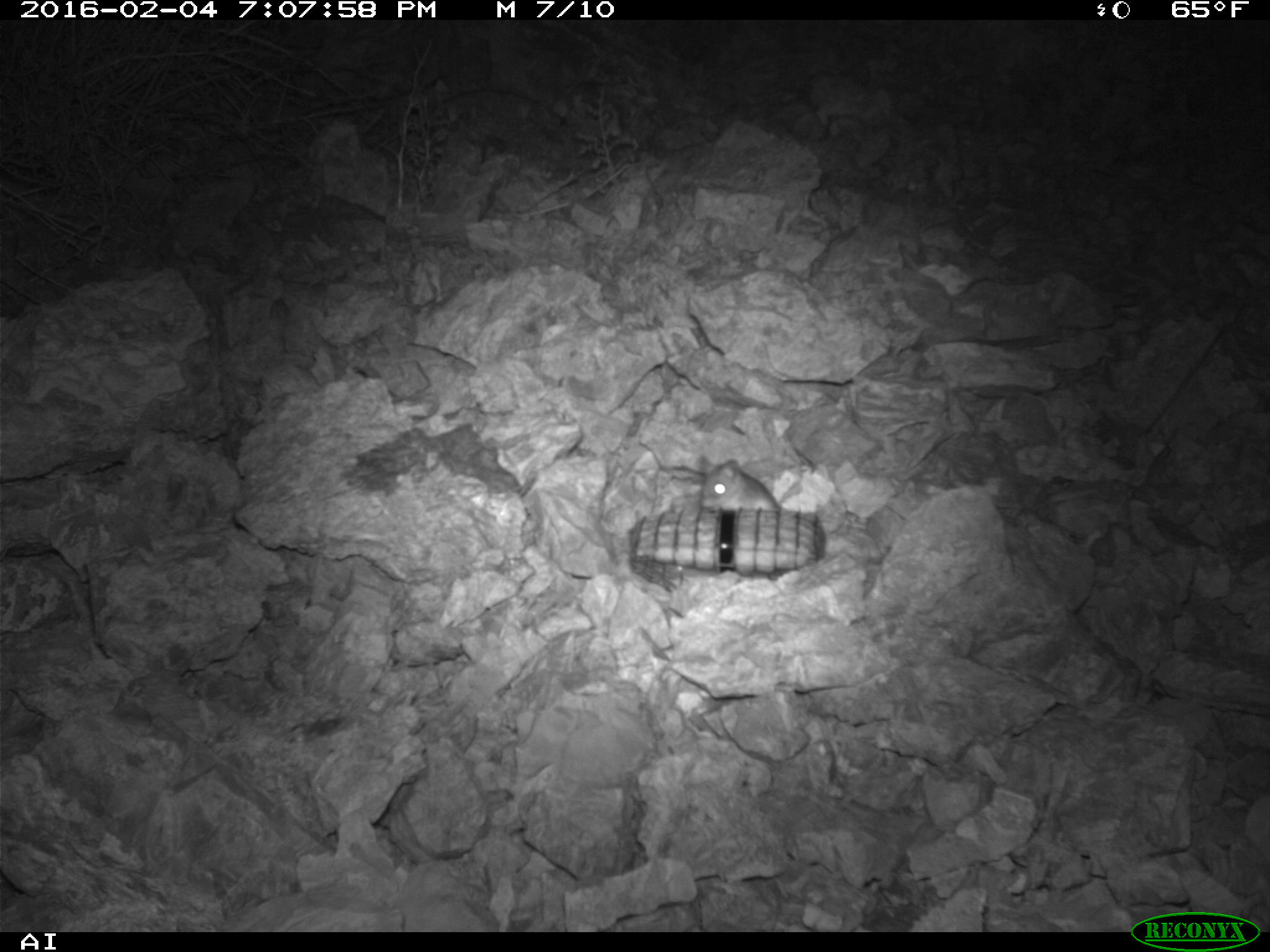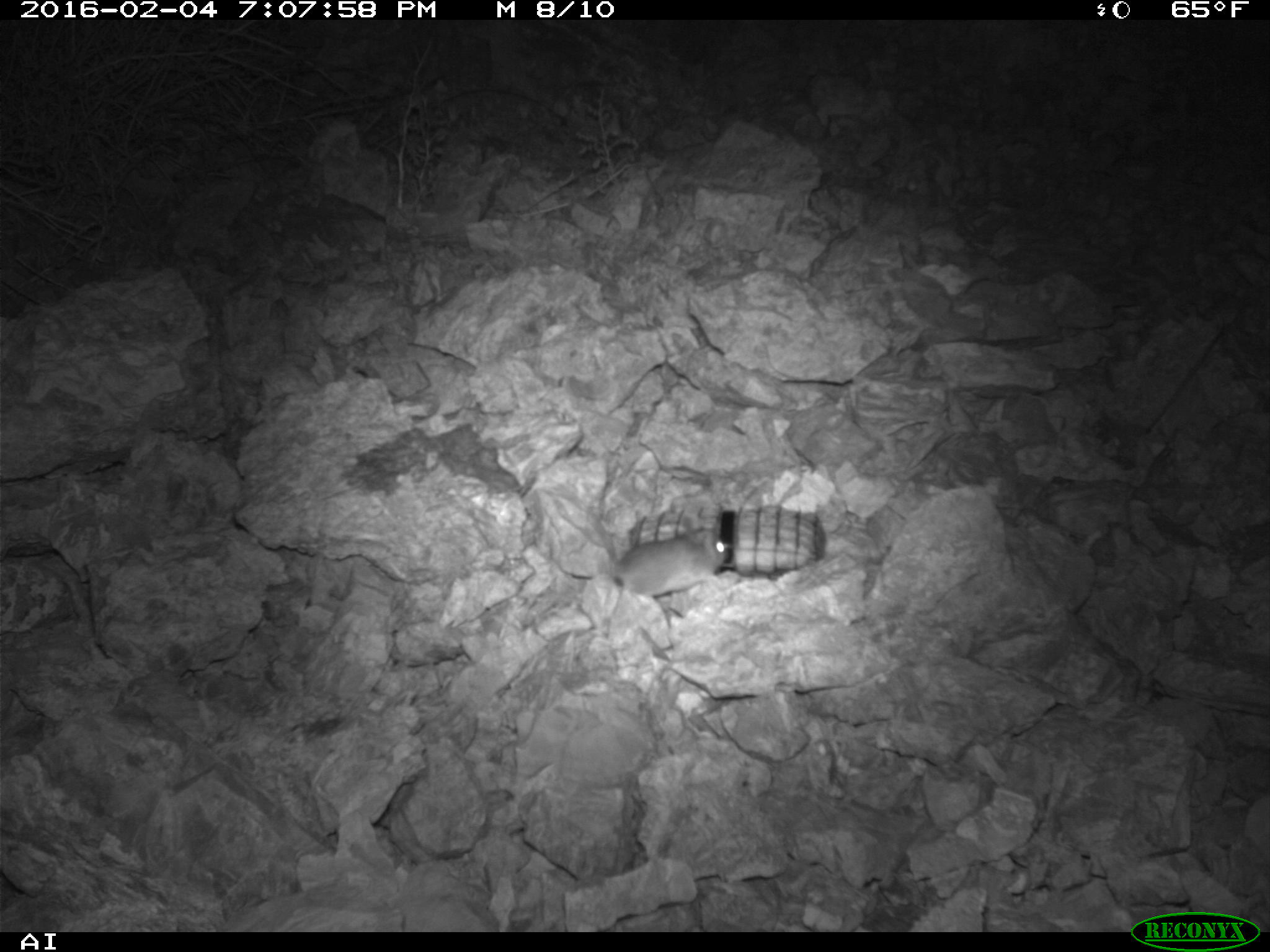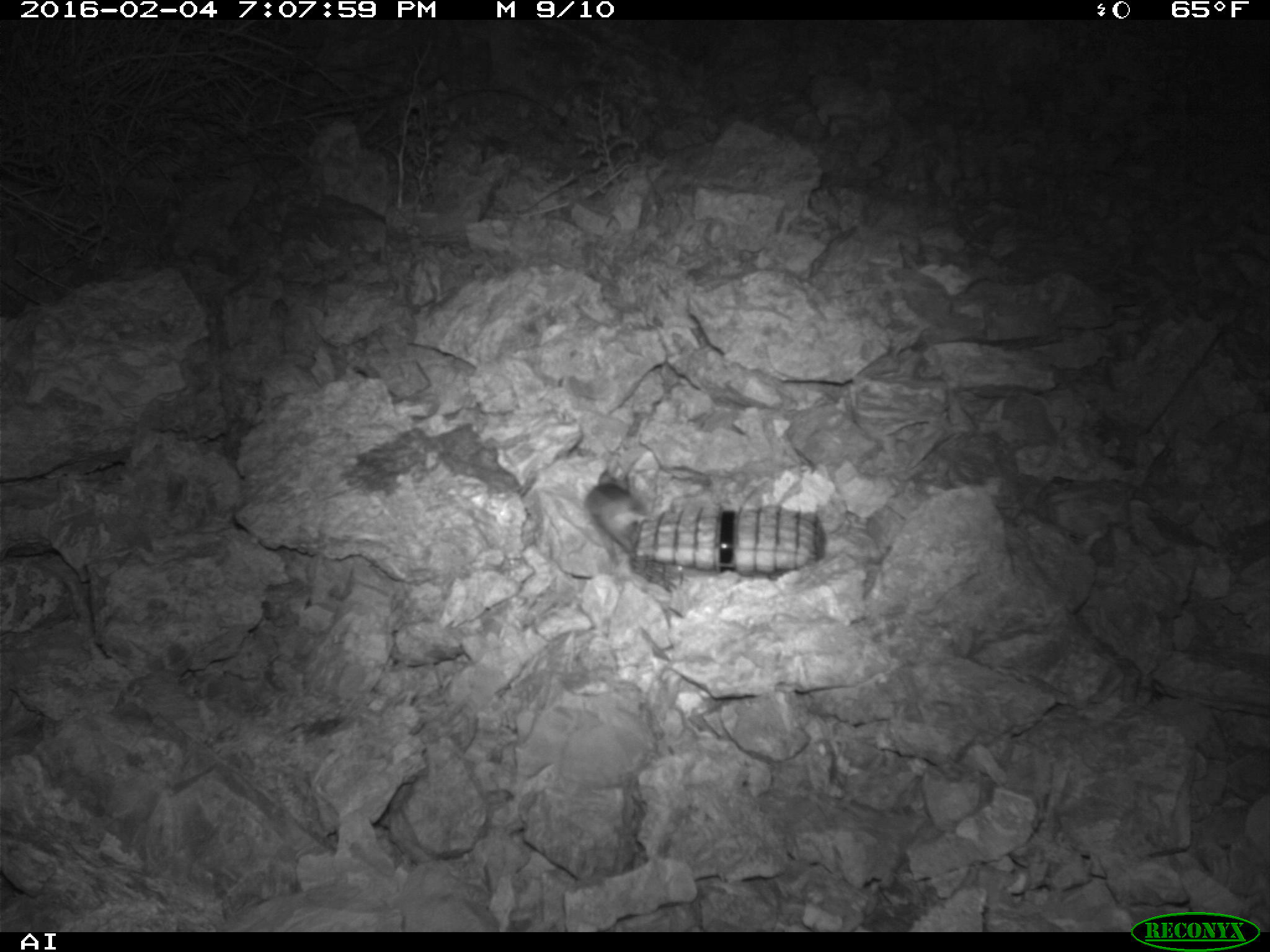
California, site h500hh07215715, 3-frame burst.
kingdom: Animalia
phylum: Chordata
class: Mammalia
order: Rodentia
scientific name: Rodentia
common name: rodent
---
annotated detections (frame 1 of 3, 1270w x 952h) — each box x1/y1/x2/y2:
rodent: 695/453/800/511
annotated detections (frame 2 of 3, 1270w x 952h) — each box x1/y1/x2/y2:
rodent: 591/505/727/601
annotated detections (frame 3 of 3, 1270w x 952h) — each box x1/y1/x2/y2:
rodent: 585/467/653/552